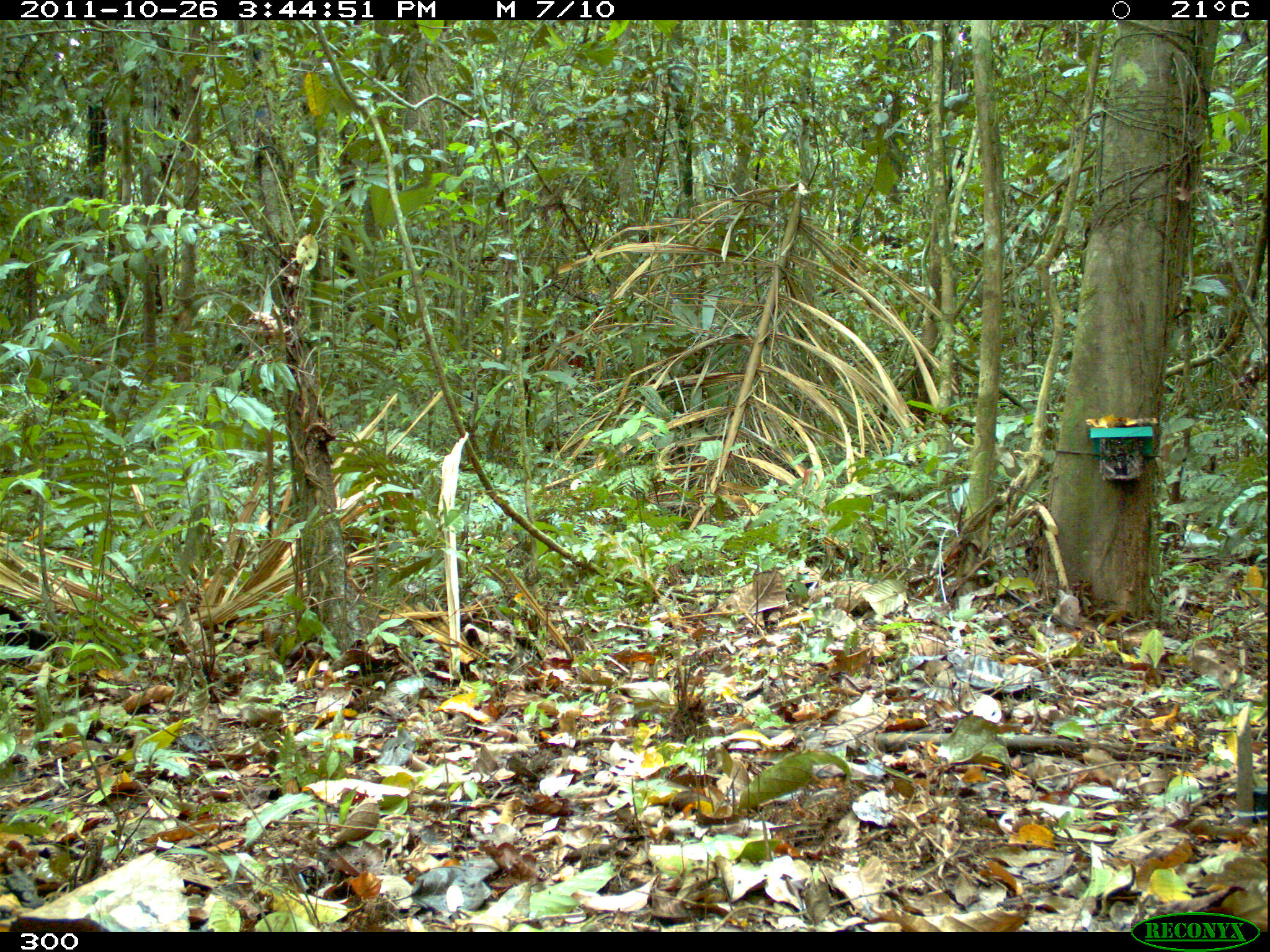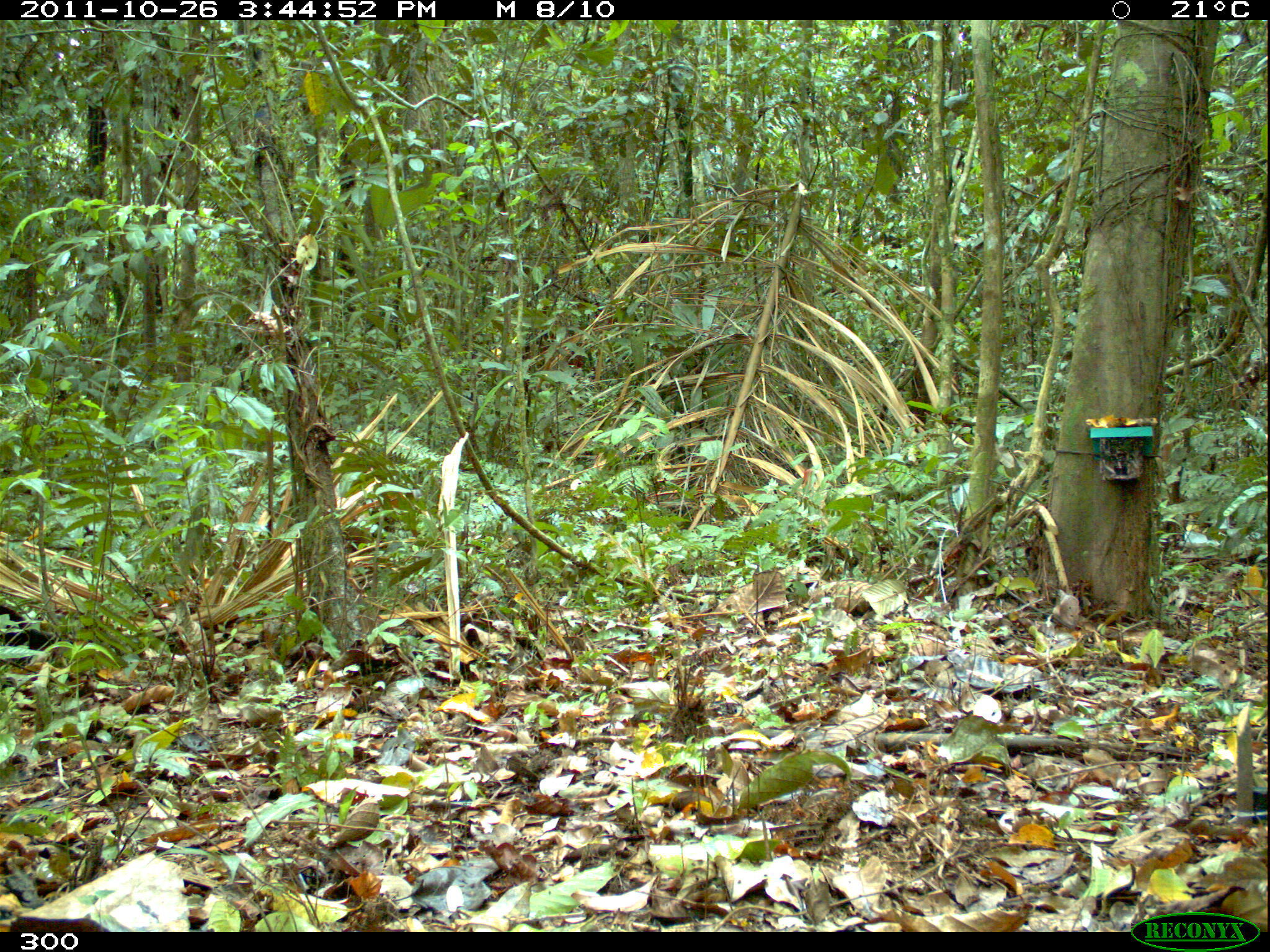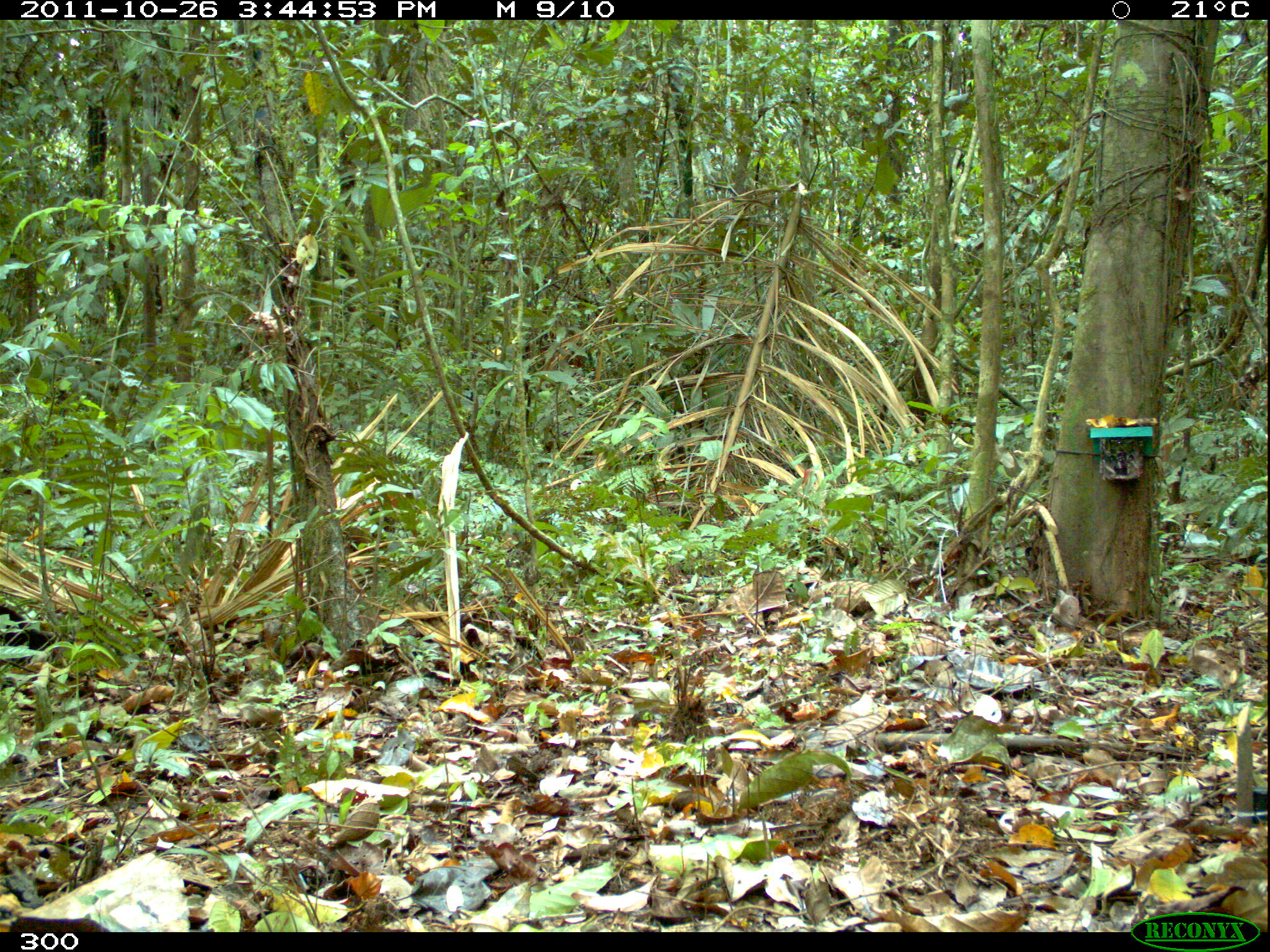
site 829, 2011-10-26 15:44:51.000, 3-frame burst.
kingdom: Animalia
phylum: Chordata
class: Mammalia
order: Carnivora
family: Mustelidae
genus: Eira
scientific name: Eira barbara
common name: tayra